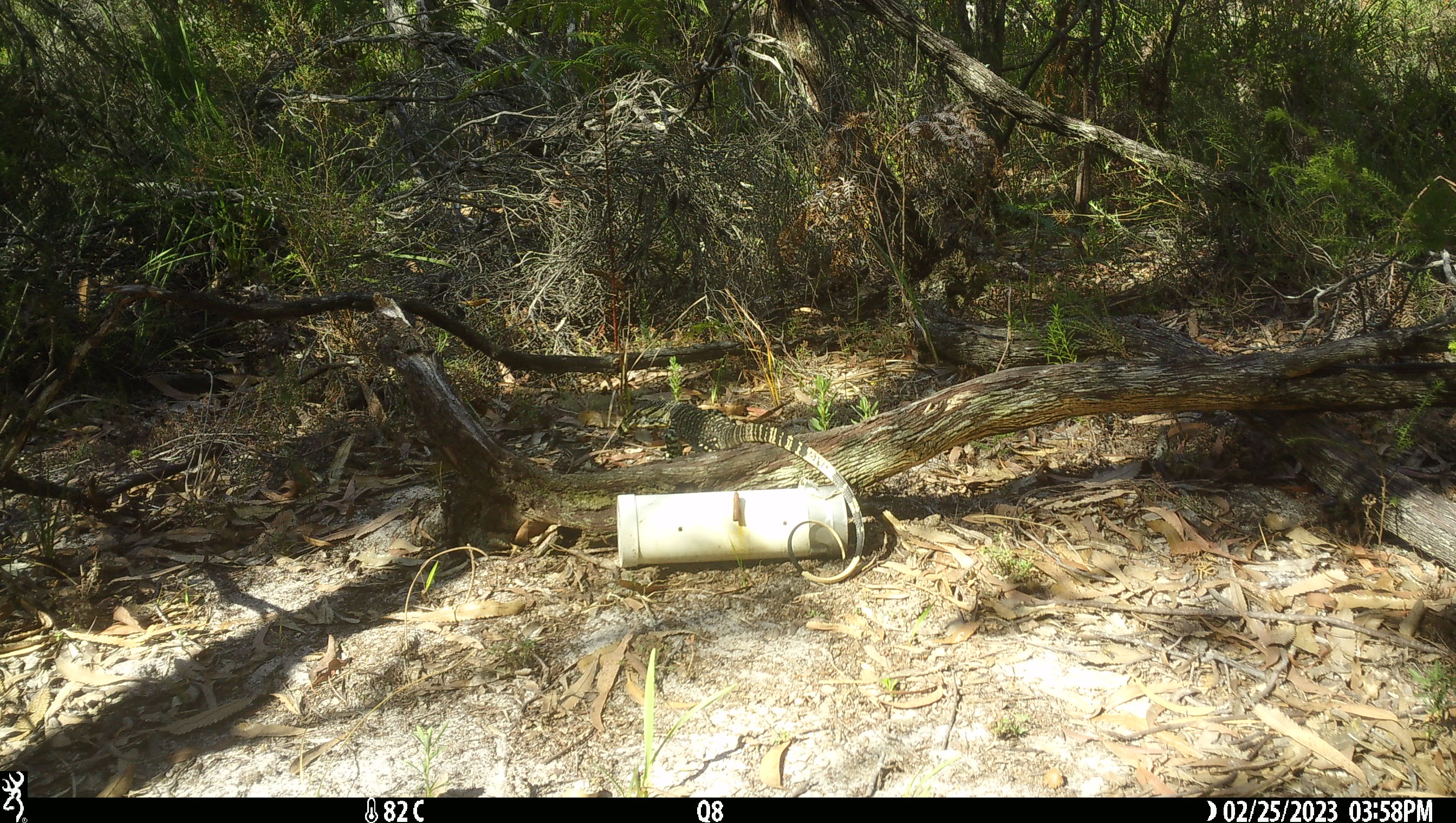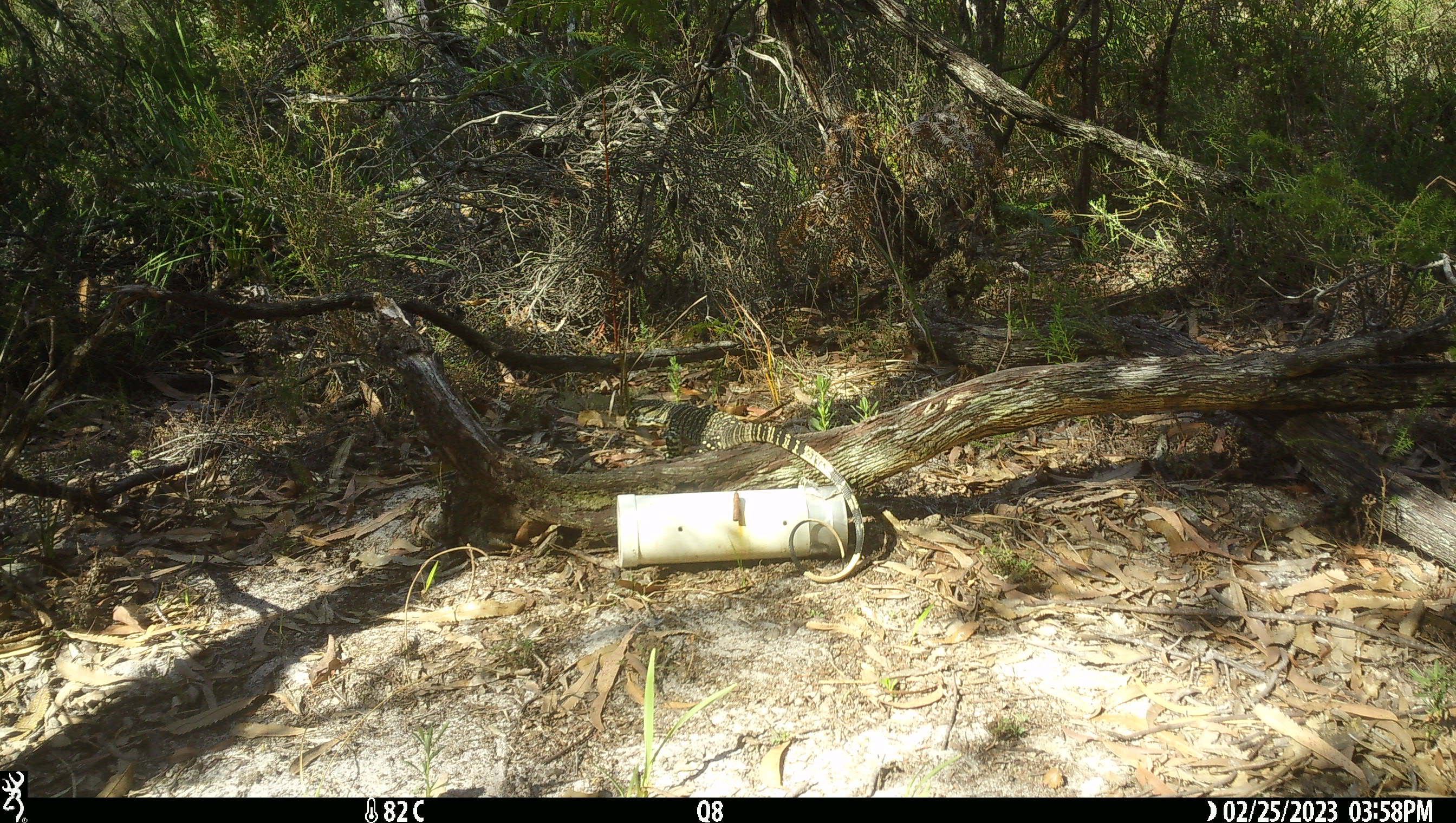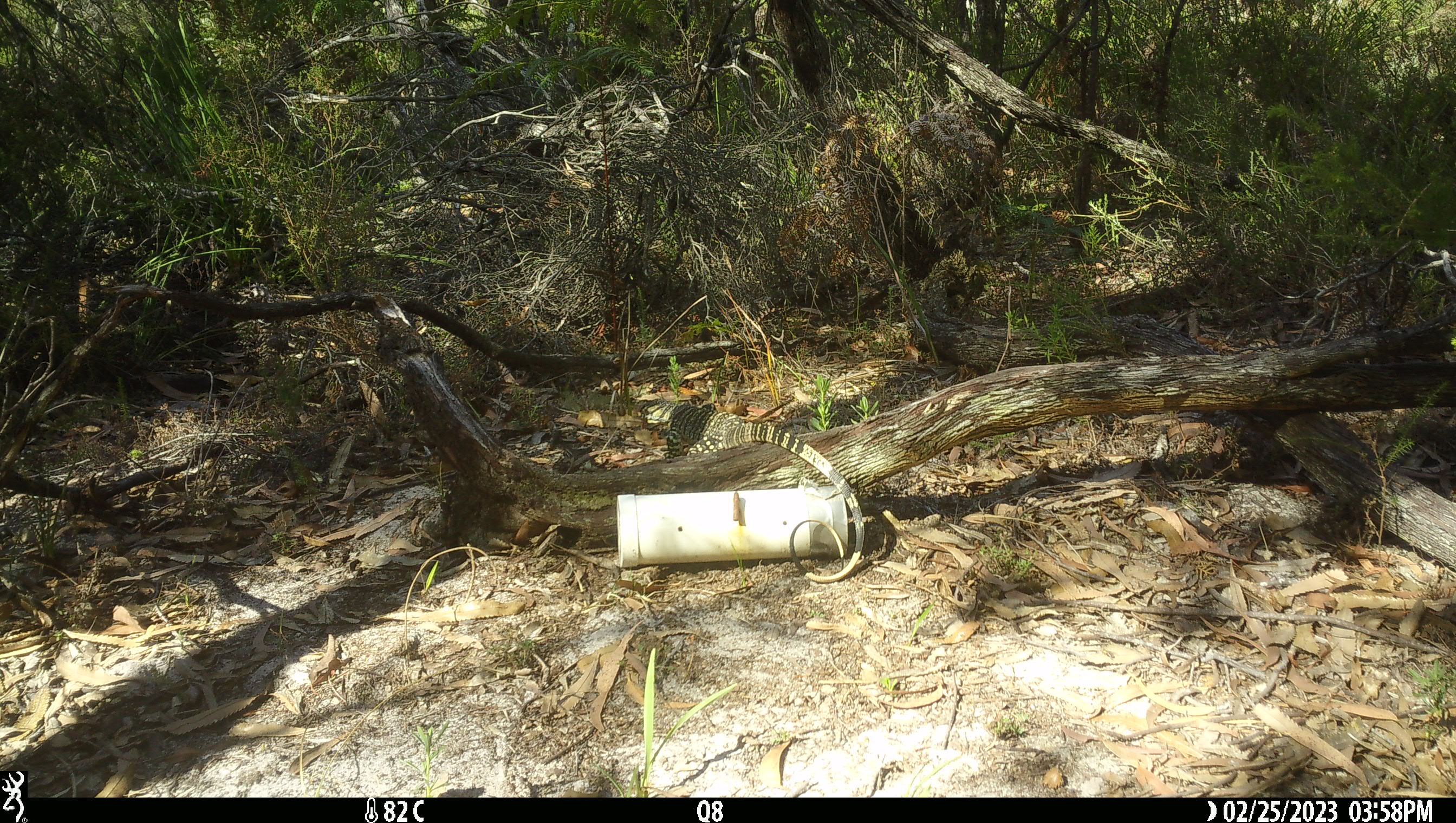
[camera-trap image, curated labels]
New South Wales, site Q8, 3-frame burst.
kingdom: Animalia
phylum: Chordata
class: Reptilia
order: Squamata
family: Varanidae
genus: Varanus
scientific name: Varanus varius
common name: lace monitor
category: goanna